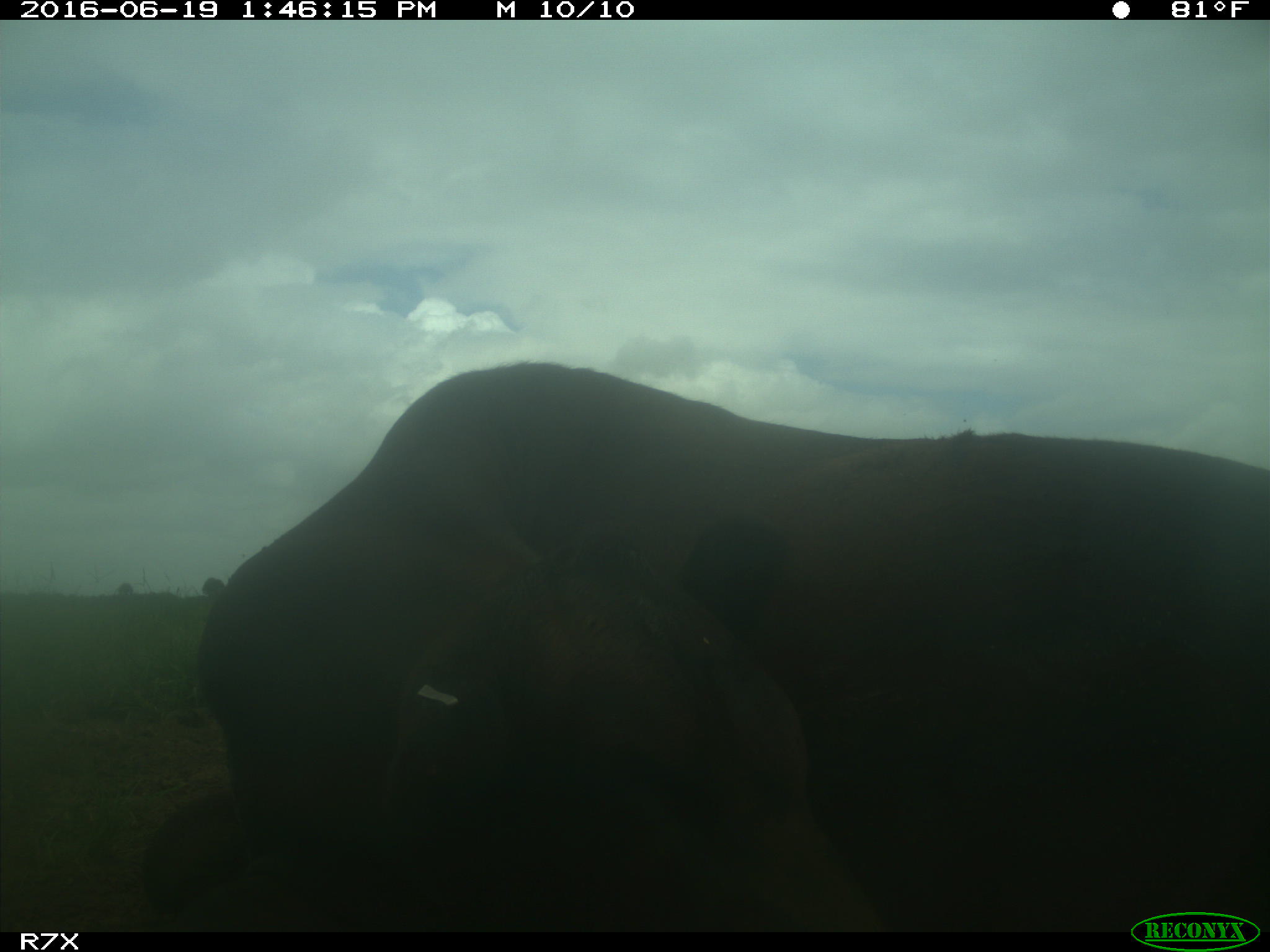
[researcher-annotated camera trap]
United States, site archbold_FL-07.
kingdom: Animalia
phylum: Chordata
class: Mammalia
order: Artiodactyla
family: Bovidae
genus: Bos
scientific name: Bos taurus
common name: domestic cow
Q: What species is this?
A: Bos taurus (domestic cow).